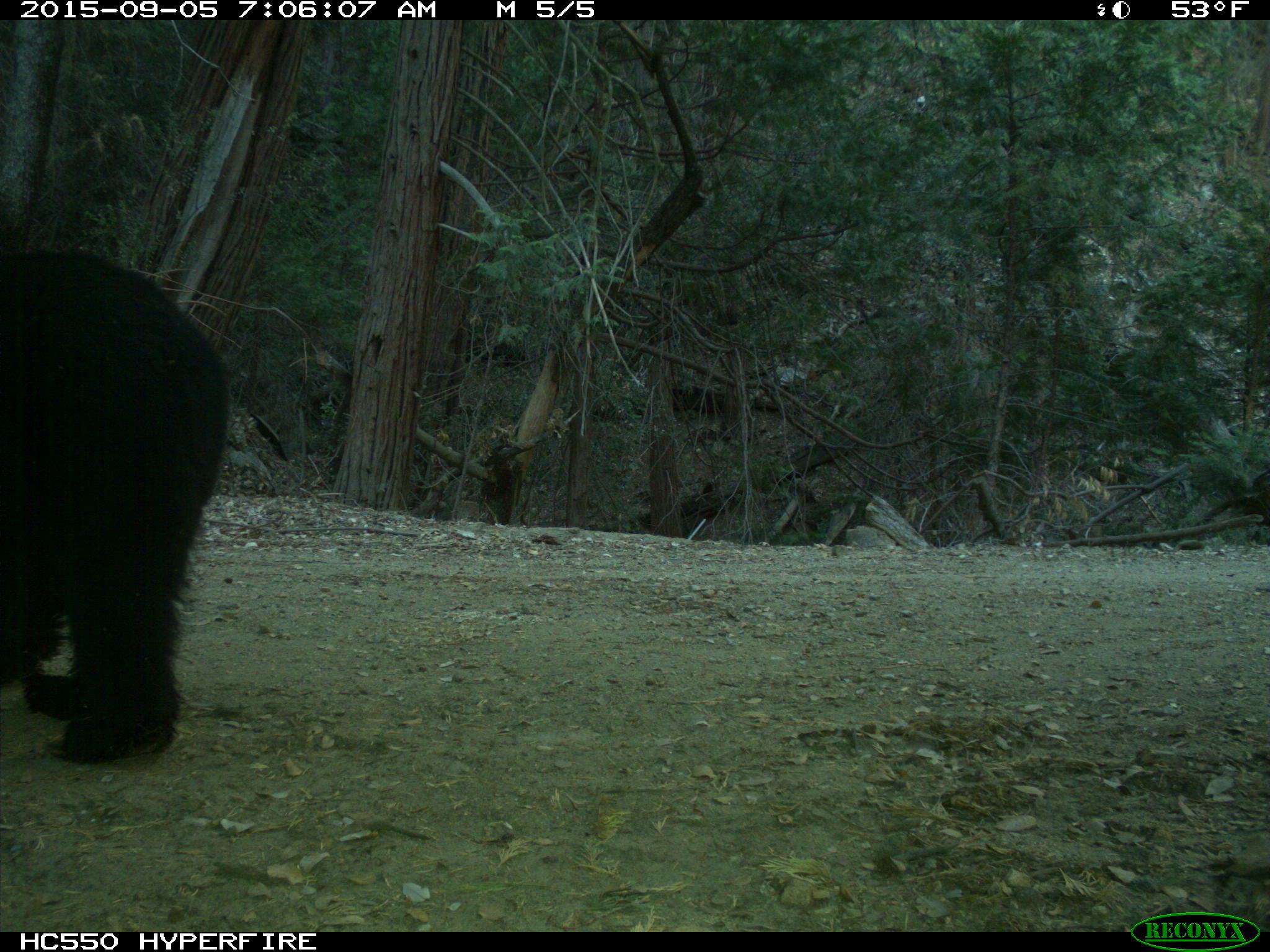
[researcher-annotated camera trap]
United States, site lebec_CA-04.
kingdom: Animalia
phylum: Chordata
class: Mammalia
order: Carnivora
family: Ursidae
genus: Ursus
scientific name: Ursus americanus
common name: american black bear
Ursus americanus (american black bear).